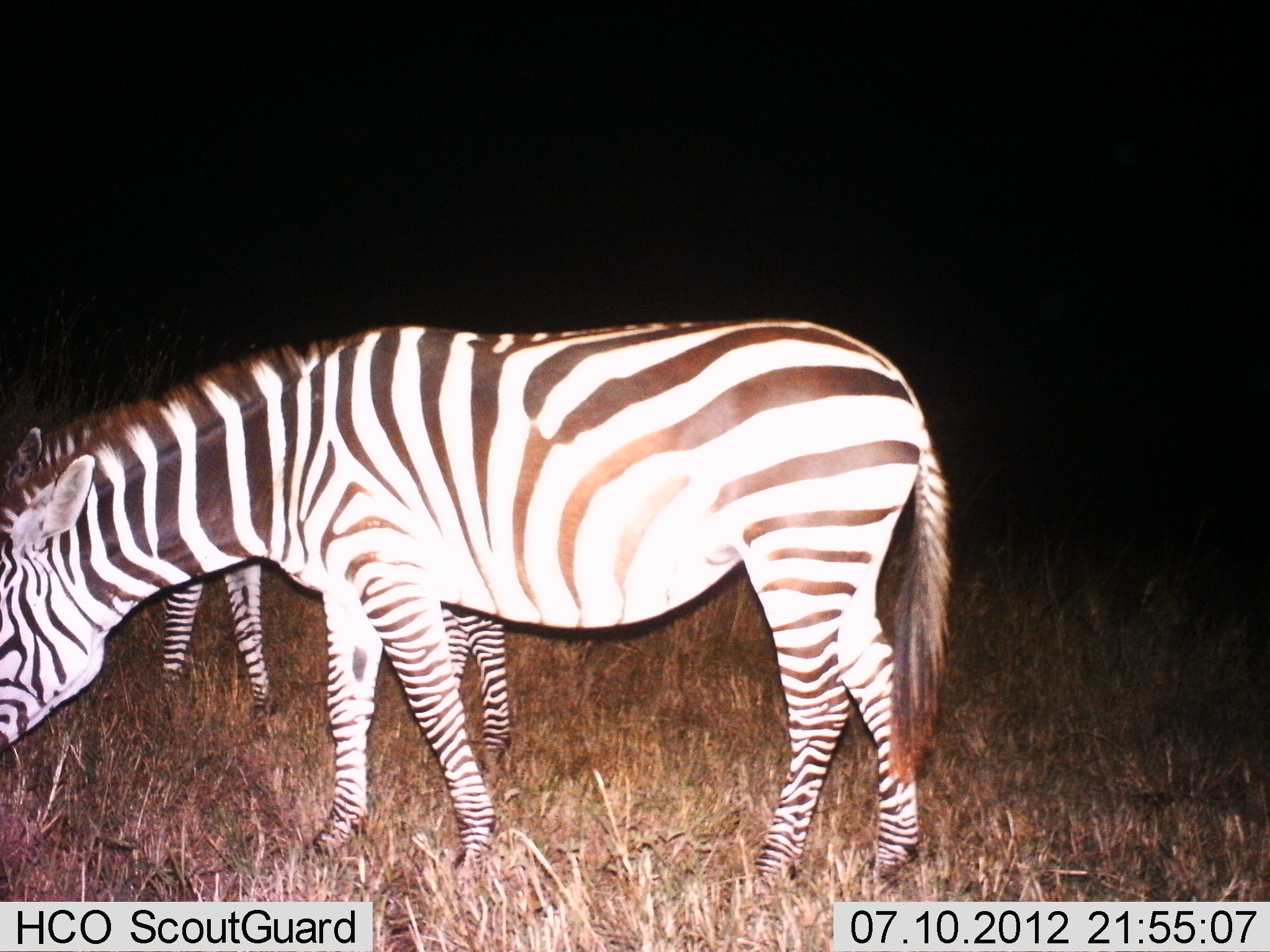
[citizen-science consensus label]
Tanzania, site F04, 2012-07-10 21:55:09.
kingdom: Animalia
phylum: Chordata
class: Mammalia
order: Perissodactyla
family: Equidae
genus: Equus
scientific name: Equus quagga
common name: plains zebra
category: zebra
Zebra (plains zebra) (Equus quagga), count 2. Behavior (volunteer vote fractions): standing 40%, resting 10%, moving 0%, interacting 0%. Young present (vote fraction): 0%. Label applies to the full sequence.